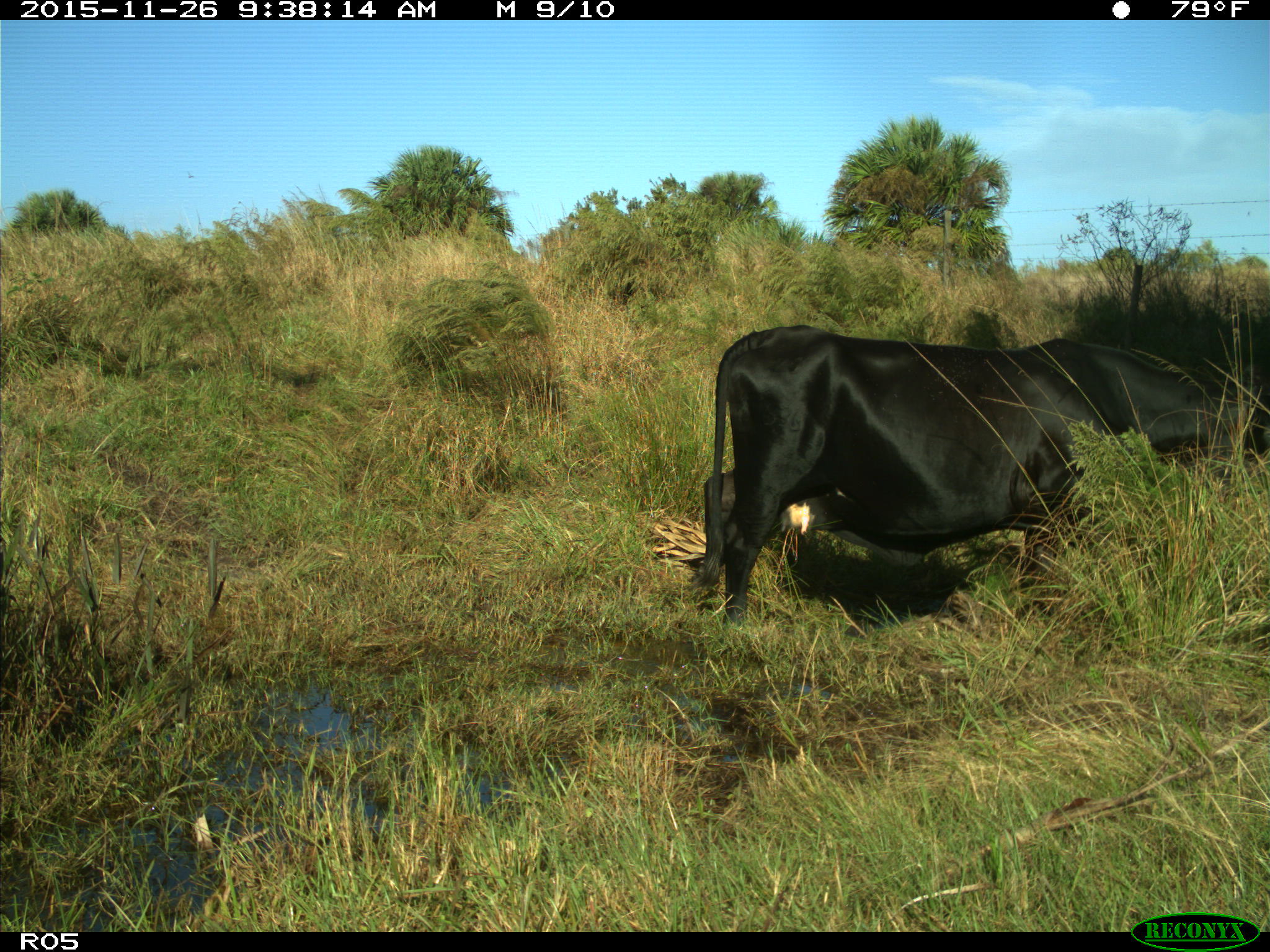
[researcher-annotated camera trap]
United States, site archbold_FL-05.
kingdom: Animalia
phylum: Chordata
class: Mammalia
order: Artiodactyla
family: Bovidae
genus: Bos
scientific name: Bos taurus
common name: domestic cow